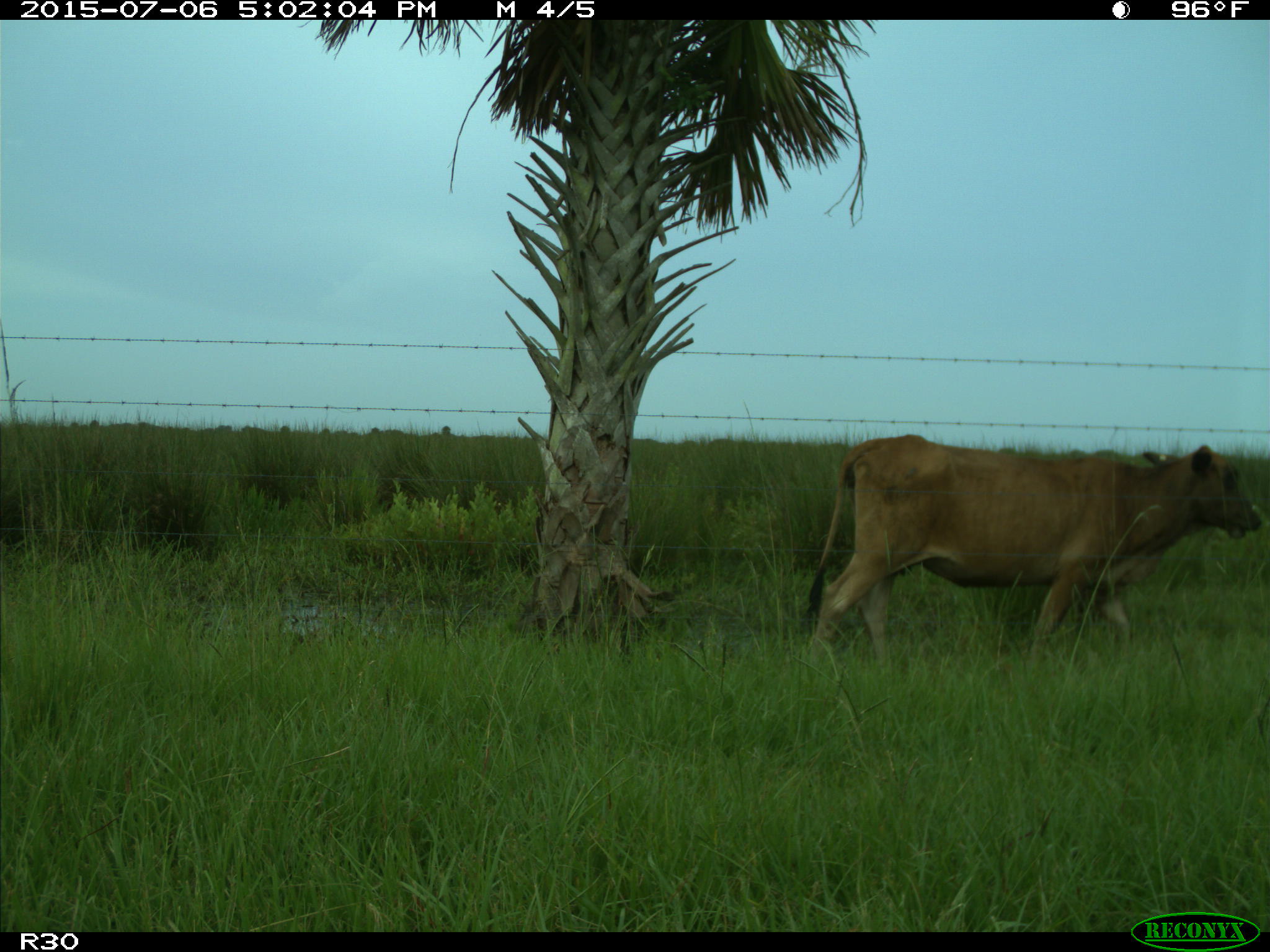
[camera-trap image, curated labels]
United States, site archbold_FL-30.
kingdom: Animalia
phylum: Chordata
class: Mammalia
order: Artiodactyla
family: Bovidae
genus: Bos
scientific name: Bos taurus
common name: domestic cow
Bos taurus (domestic cow).